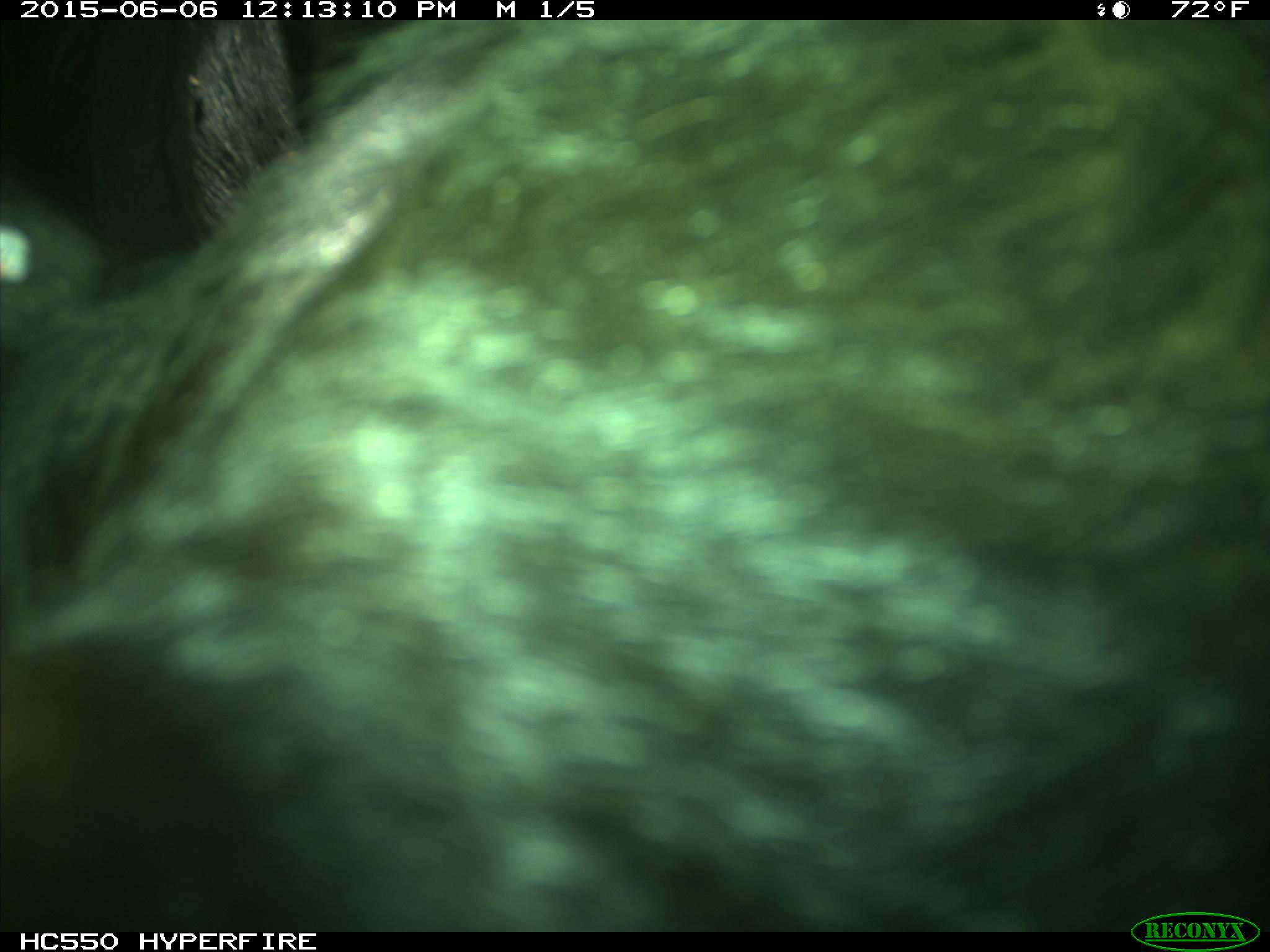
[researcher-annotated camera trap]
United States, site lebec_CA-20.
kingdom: Animalia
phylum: Chordata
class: Mammalia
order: Artiodactyla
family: Bovidae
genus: Bos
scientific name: Bos taurus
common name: domestic cow